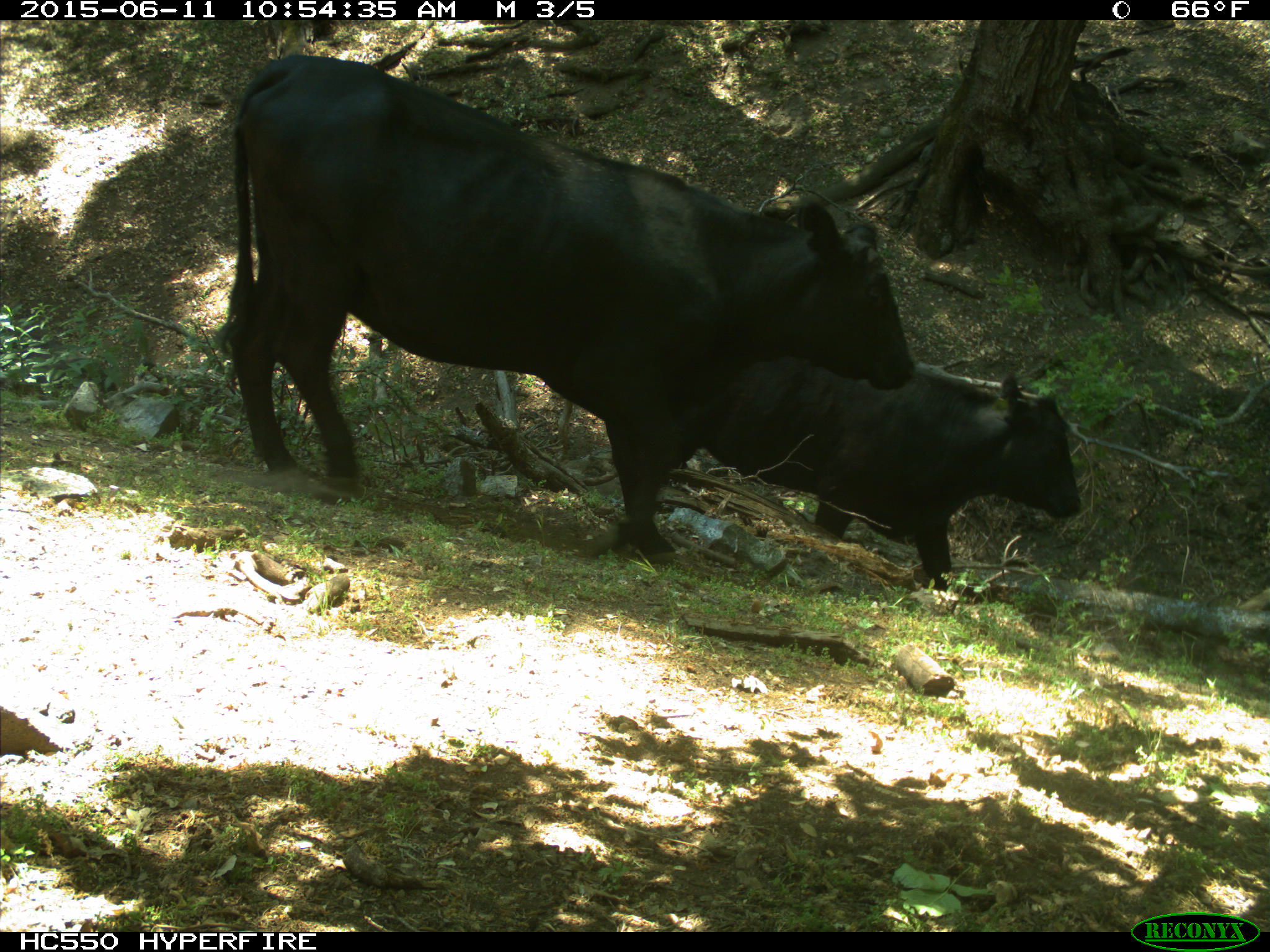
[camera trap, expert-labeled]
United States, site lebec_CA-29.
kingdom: Animalia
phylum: Chordata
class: Mammalia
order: Artiodactyla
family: Bovidae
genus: Bos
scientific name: Bos taurus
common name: domestic cow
Bos taurus (domestic cow).